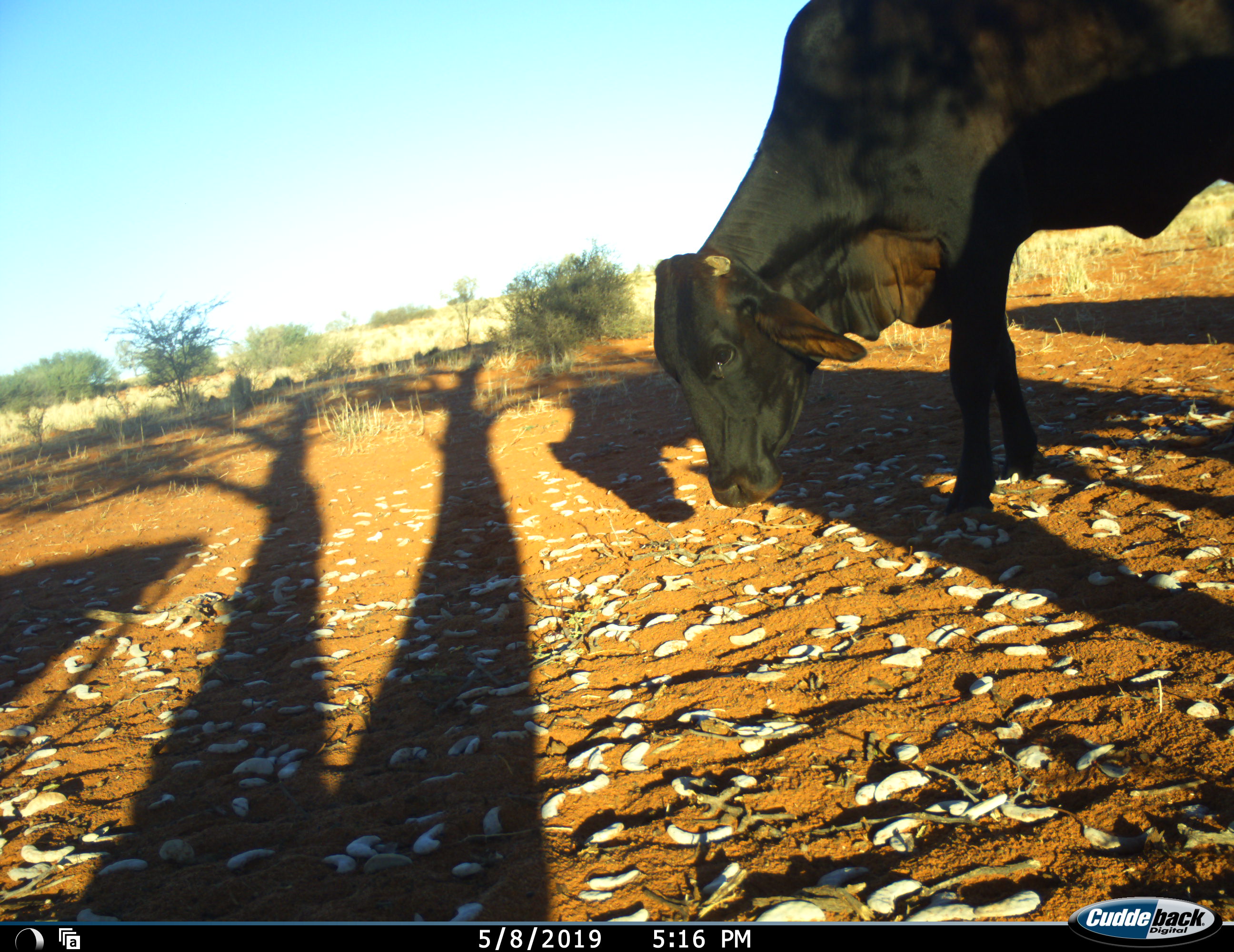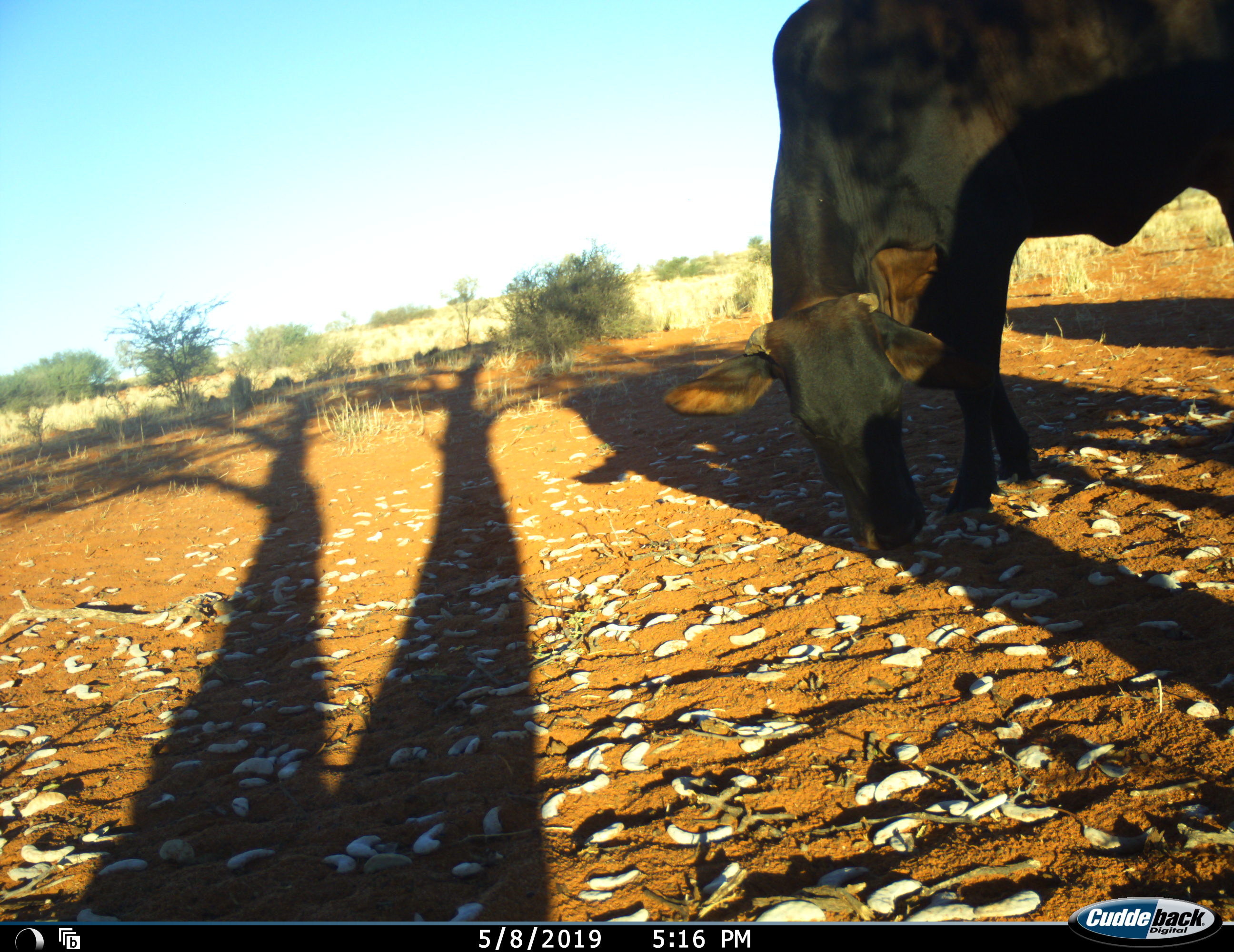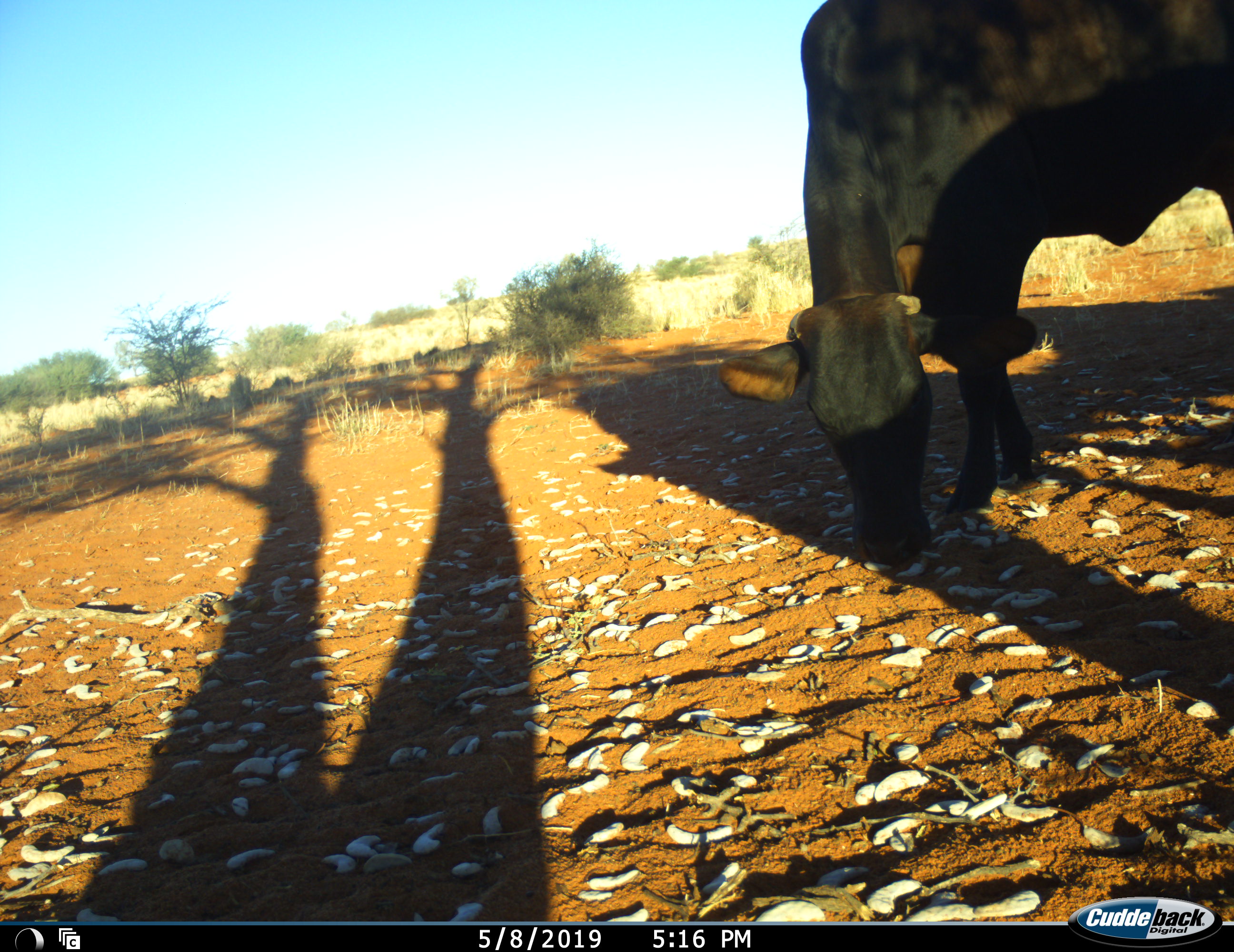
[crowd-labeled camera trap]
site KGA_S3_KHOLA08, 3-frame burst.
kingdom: Animalia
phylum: Chordata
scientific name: Vertebrata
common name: domestic animal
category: domesticanimal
Domesticanimal (domestic animal) (Vertebrata), count 1. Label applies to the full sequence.